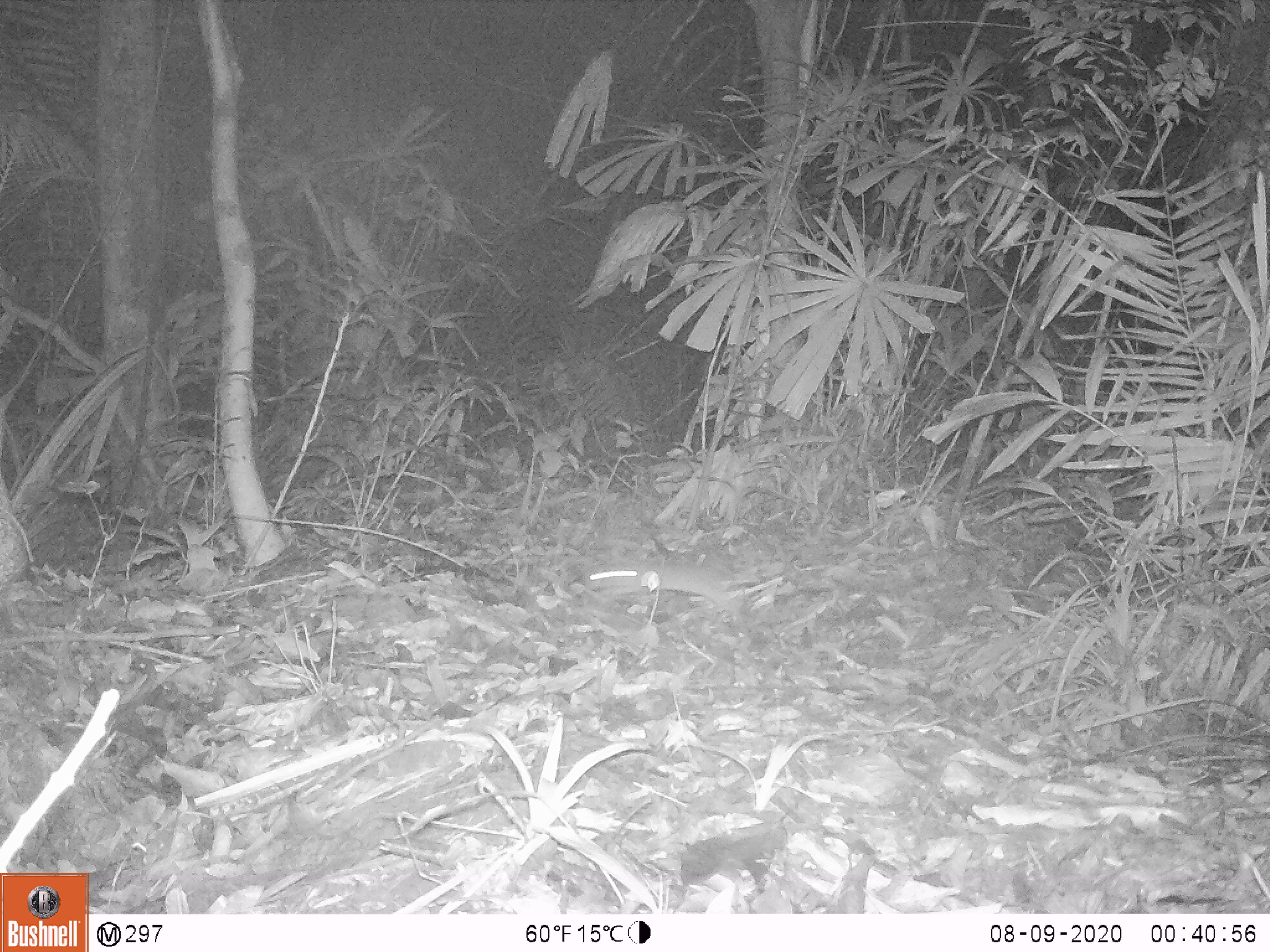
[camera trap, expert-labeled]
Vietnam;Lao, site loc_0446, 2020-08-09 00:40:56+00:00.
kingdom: Animalia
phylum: Chordata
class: Mammalia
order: Rodentia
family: Muridae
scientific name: Muridae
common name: old-world mice and rats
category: unidentified murid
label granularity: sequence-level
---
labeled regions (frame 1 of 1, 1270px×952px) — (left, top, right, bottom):
unidentified murid: (582, 560, 740, 613)